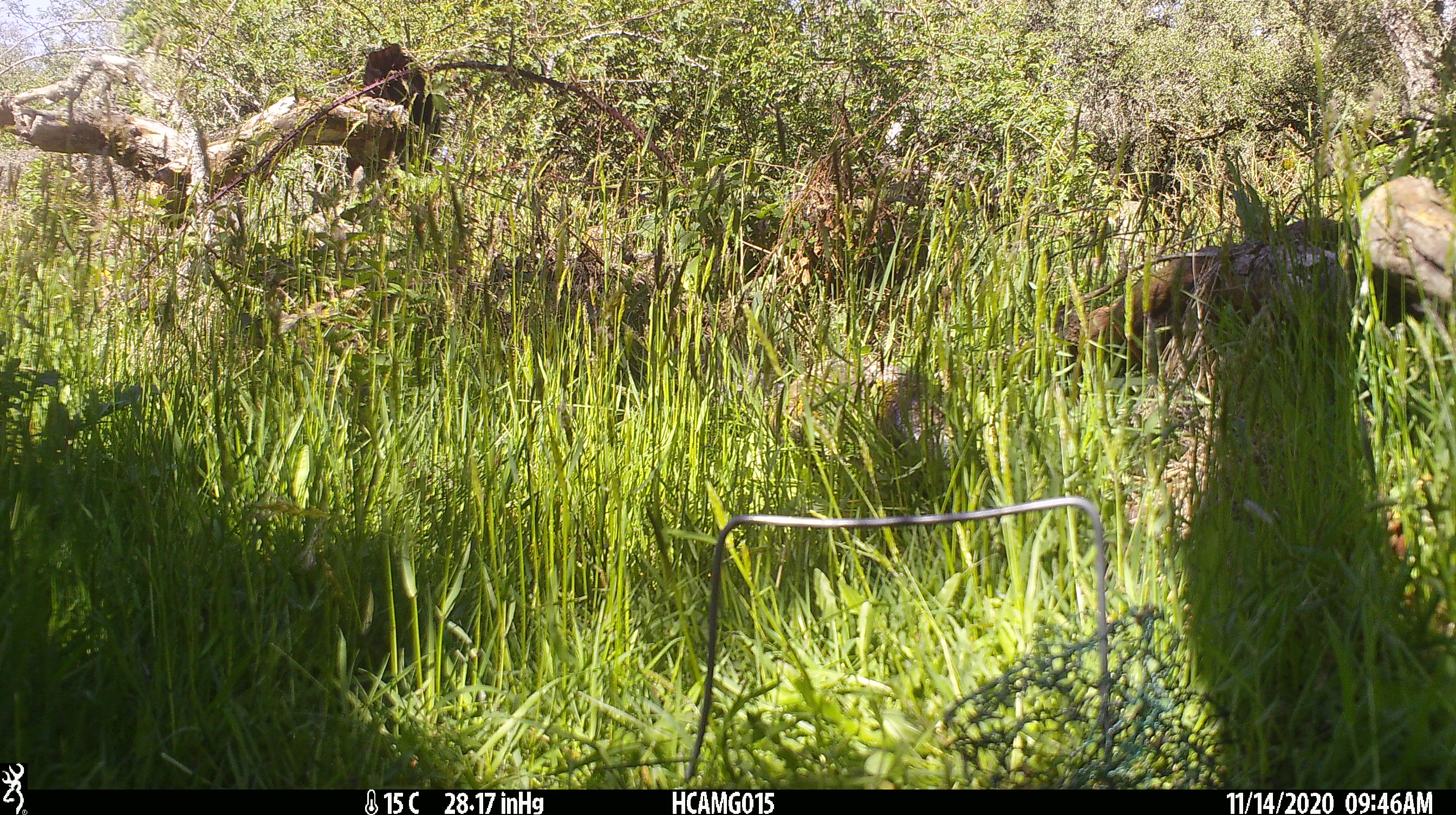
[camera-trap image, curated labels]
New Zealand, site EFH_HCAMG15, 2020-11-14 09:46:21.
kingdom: Animalia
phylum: Chordata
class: Mammalia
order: Carnivora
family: Felidae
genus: Felis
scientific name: Felis catus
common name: domestic cat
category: cat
Cat (domestic cat) (Felis catus).